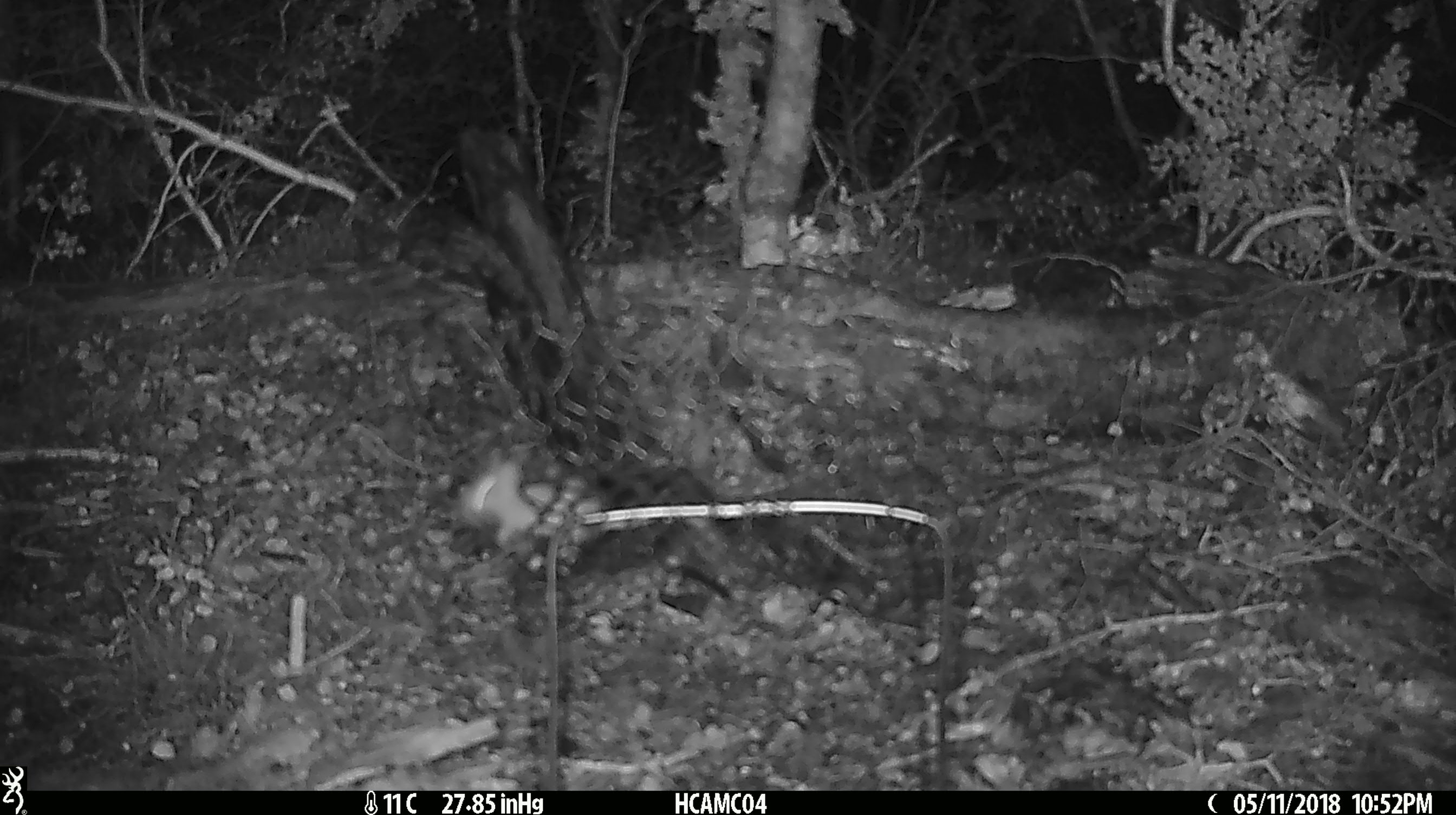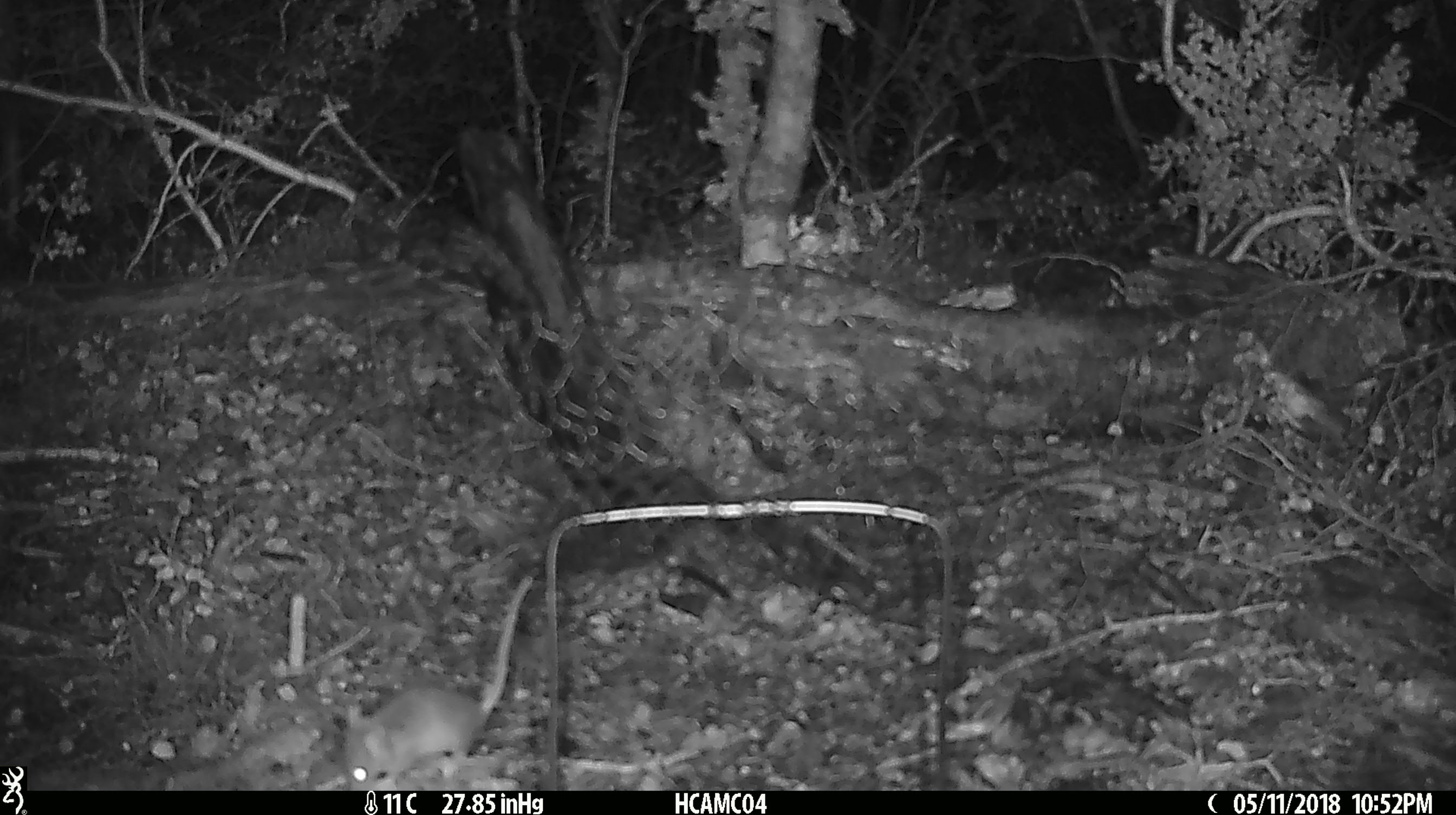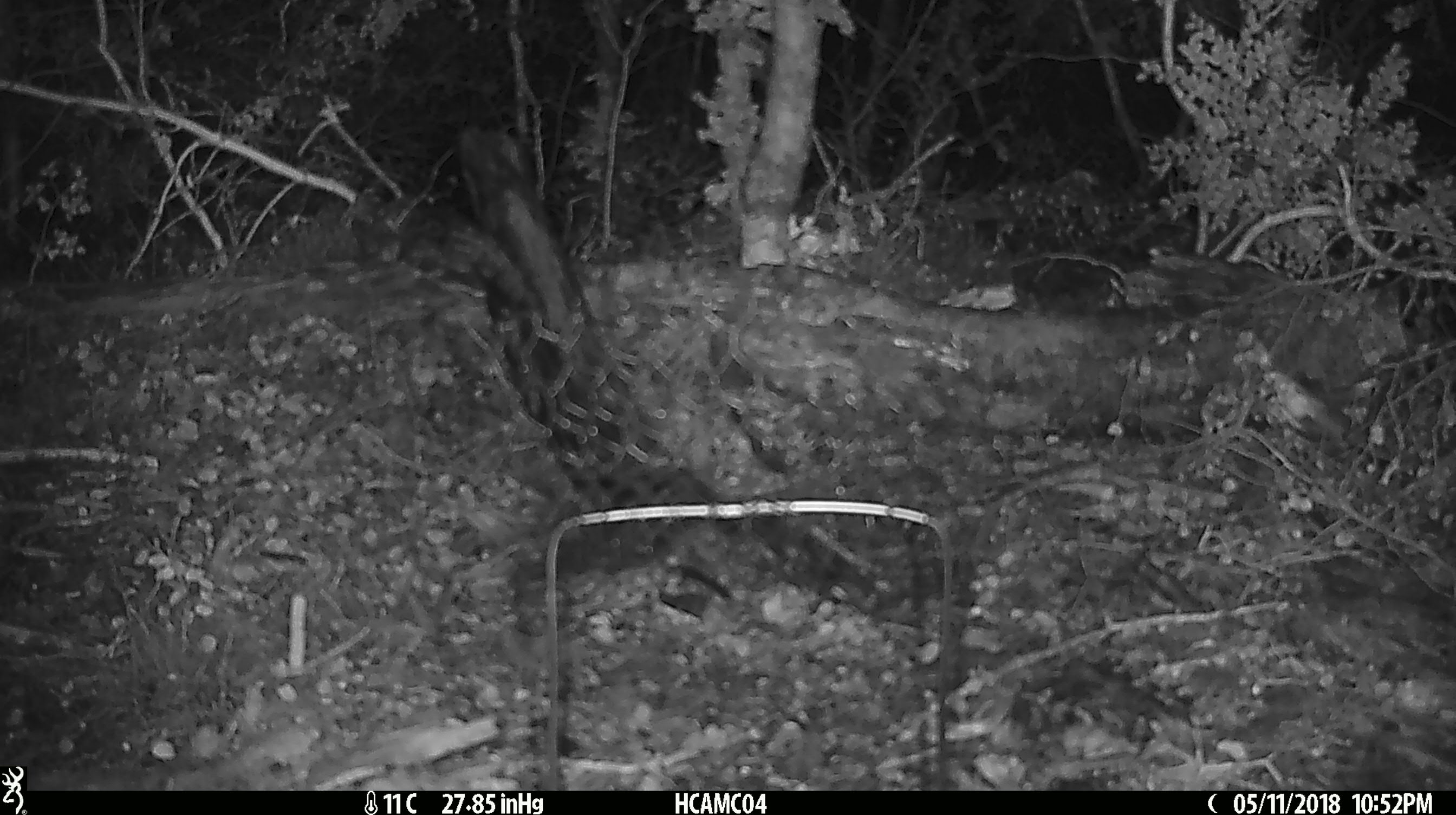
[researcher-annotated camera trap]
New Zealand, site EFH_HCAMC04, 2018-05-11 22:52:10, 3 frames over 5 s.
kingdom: Animalia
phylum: Chordata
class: Mammalia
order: Rodentia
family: Muridae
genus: Mus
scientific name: Mus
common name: mouse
Mouse (Mus).